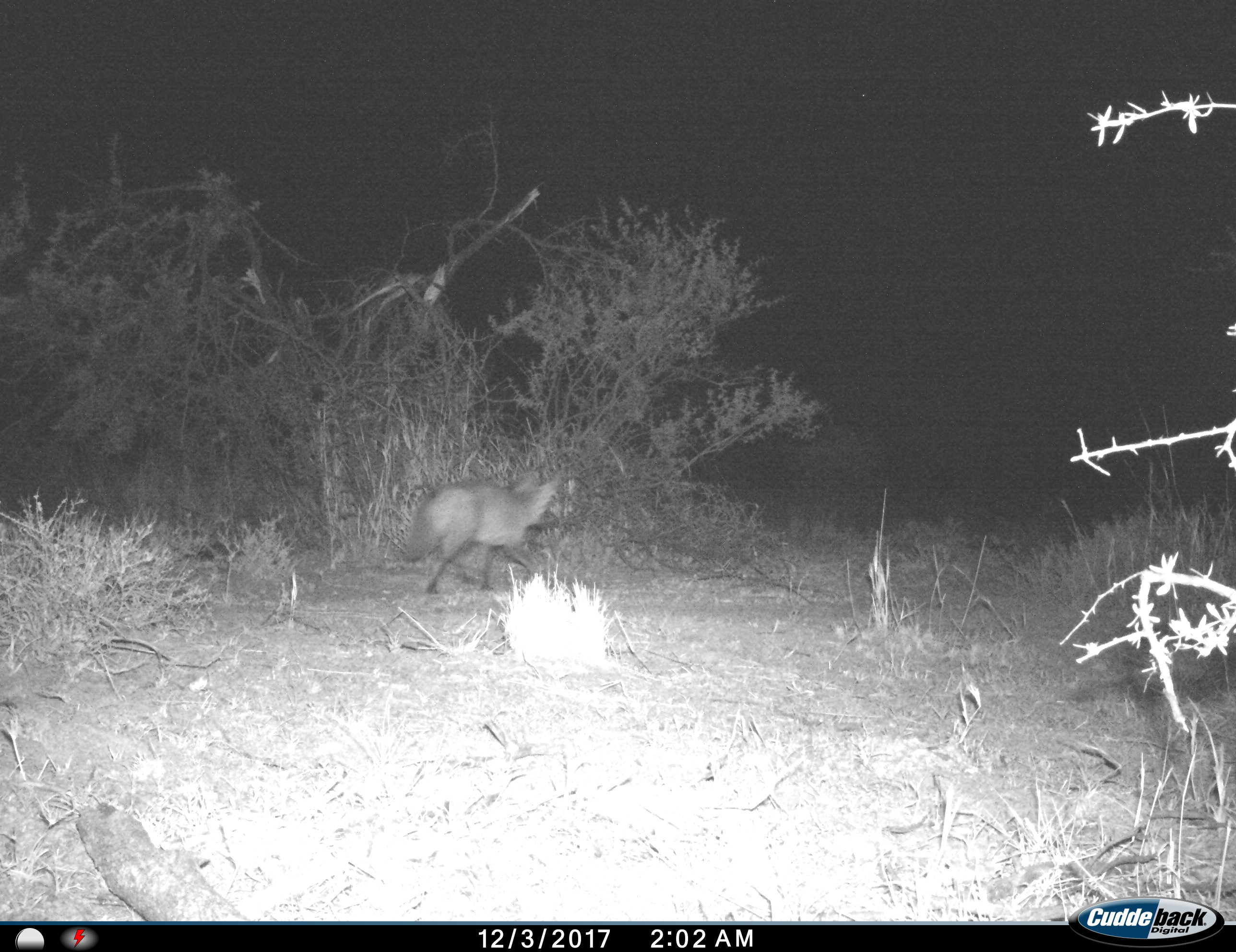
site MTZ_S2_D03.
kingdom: Animalia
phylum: Chordata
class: Mammalia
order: Carnivora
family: Canidae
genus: Otocyon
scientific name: Otocyon megalotis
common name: bat-eared fox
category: foxbateared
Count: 1.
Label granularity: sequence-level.